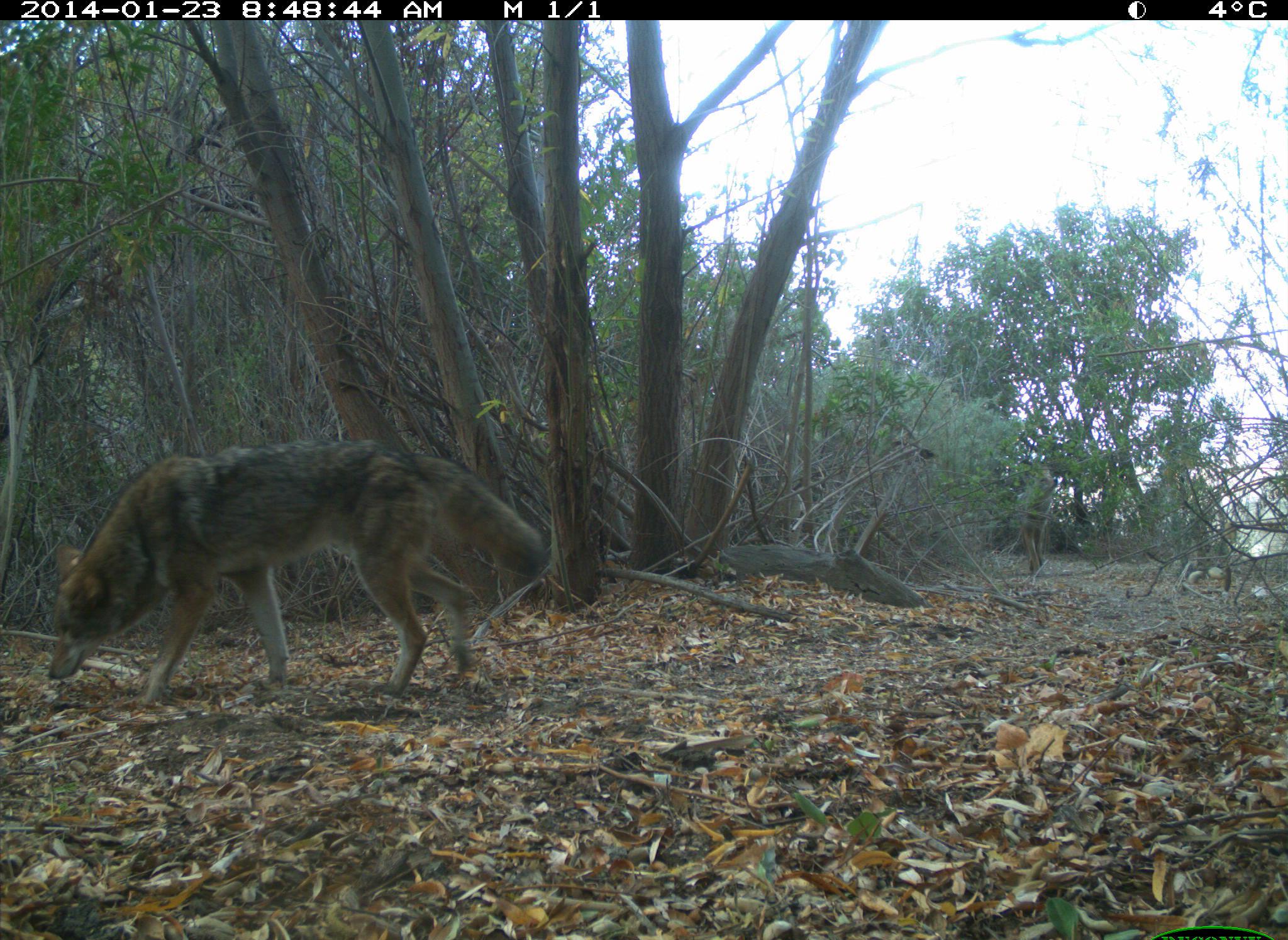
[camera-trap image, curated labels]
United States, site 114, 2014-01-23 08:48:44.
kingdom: Animalia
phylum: Chordata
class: Mammalia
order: Carnivora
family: Canidae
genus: Canis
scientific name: Canis latrans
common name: coyote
Coyote (Canis latrans).